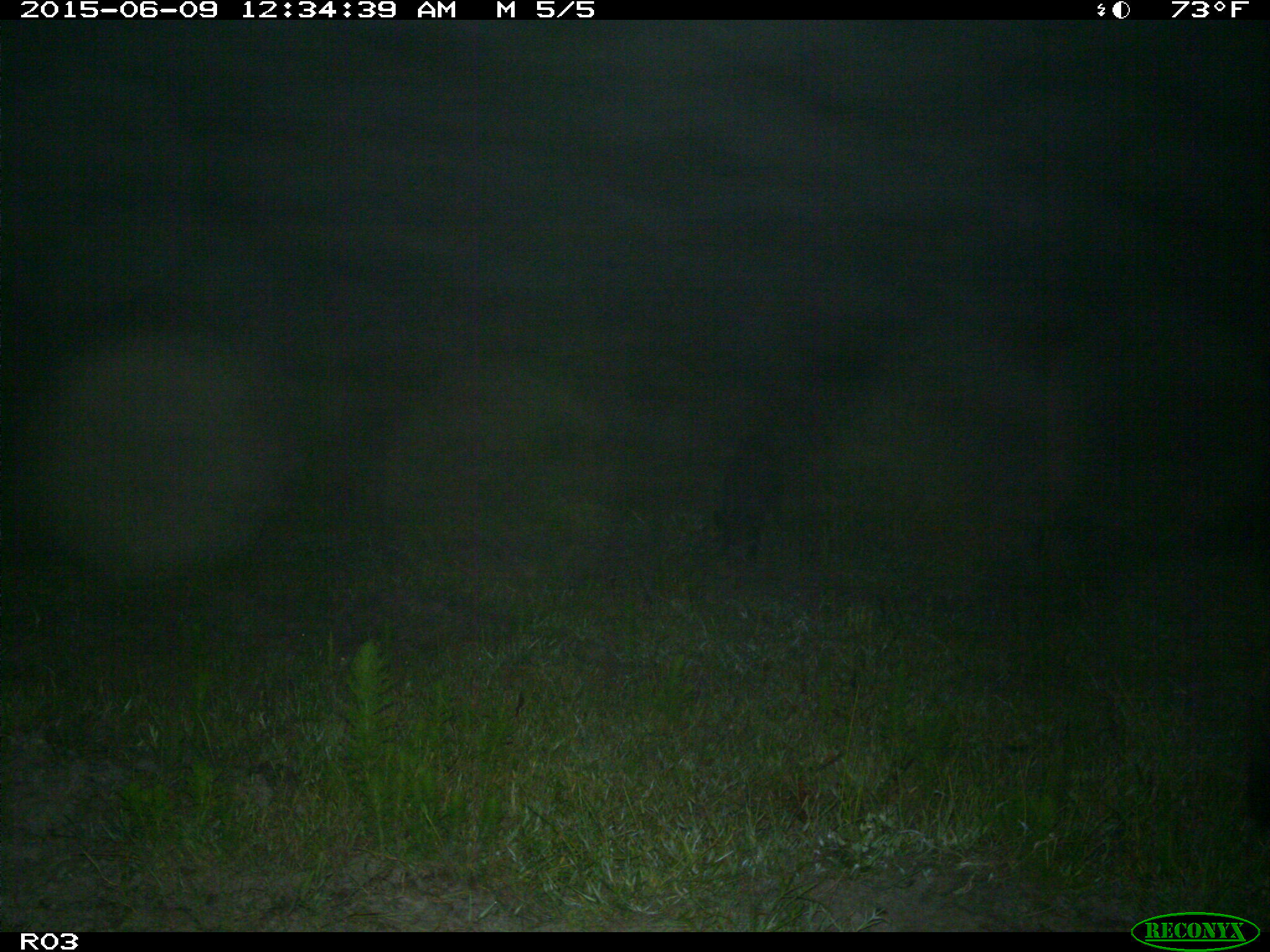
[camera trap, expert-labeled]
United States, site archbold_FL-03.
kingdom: Animalia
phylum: Chordata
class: Mammalia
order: Artiodactyla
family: Suidae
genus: Sus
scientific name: Sus scrofa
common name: wild boar